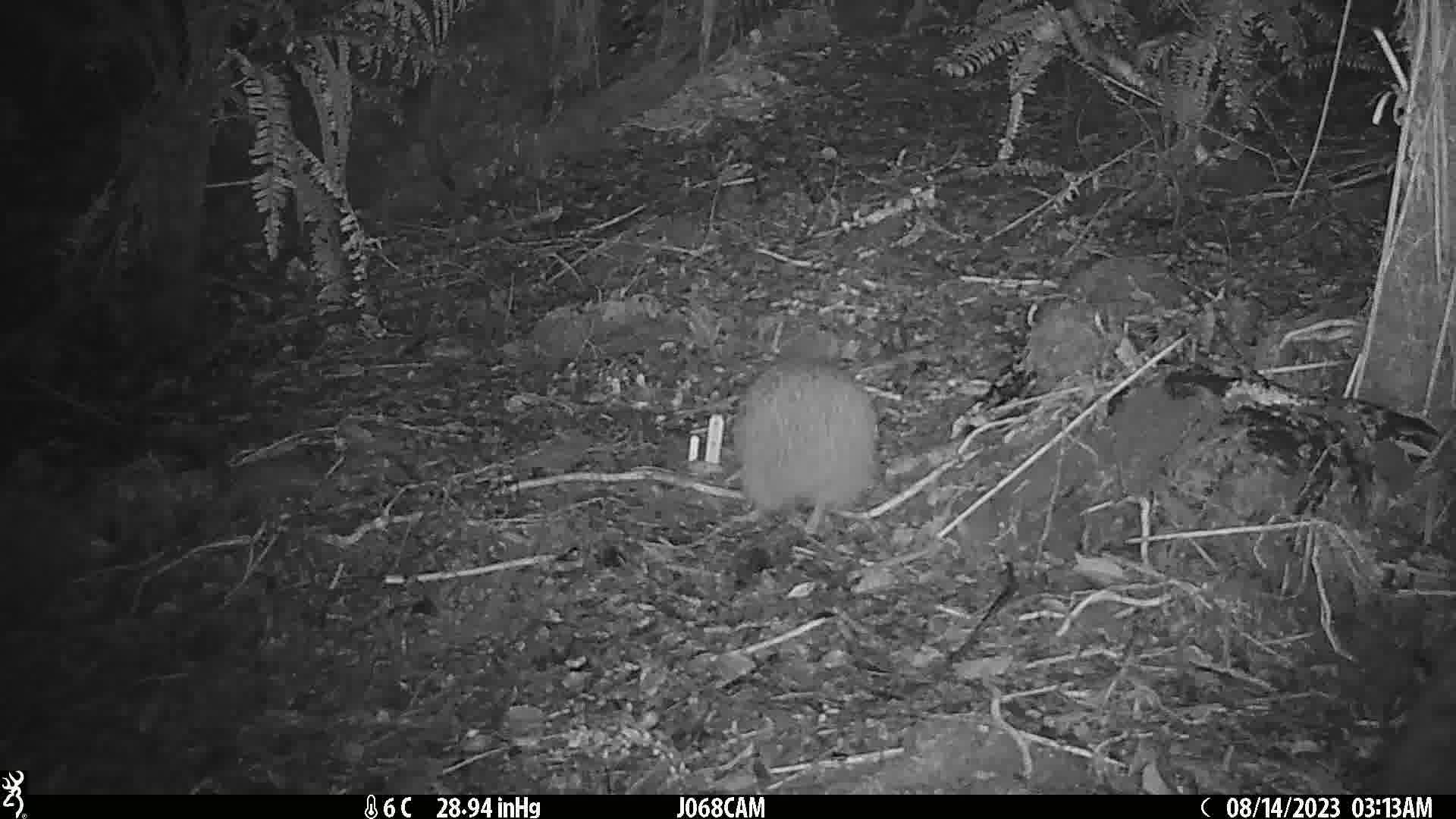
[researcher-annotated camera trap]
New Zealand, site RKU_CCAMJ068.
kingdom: Animalia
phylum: Chordata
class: Aves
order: Apterygiformes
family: Apterygidae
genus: Apteryx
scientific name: Apteryx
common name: kiwi